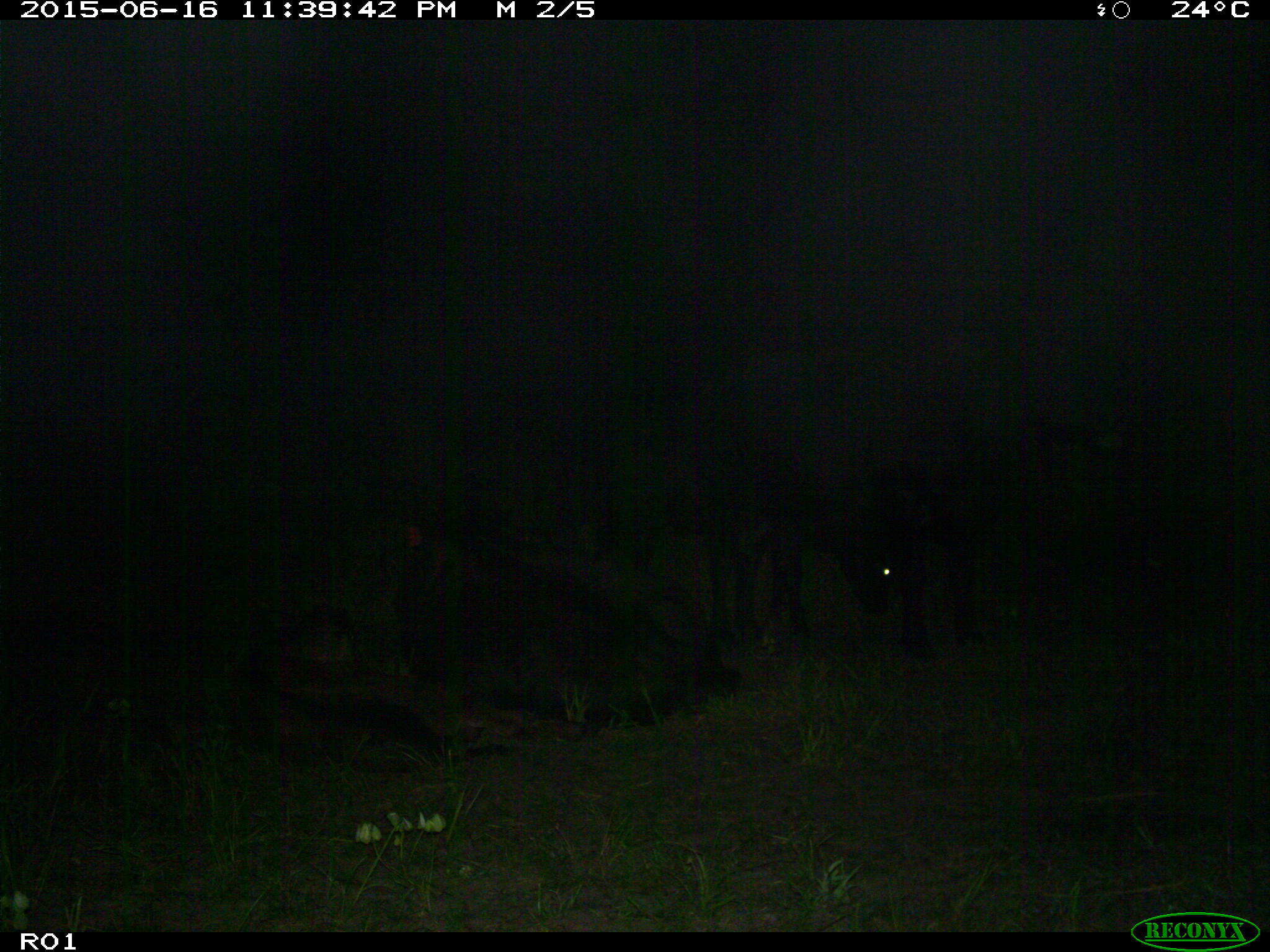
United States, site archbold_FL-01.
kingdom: Animalia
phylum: Chordata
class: Mammalia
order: Artiodactyla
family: Bovidae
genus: Bos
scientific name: Bos taurus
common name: domestic cow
Bos taurus (domestic cow).